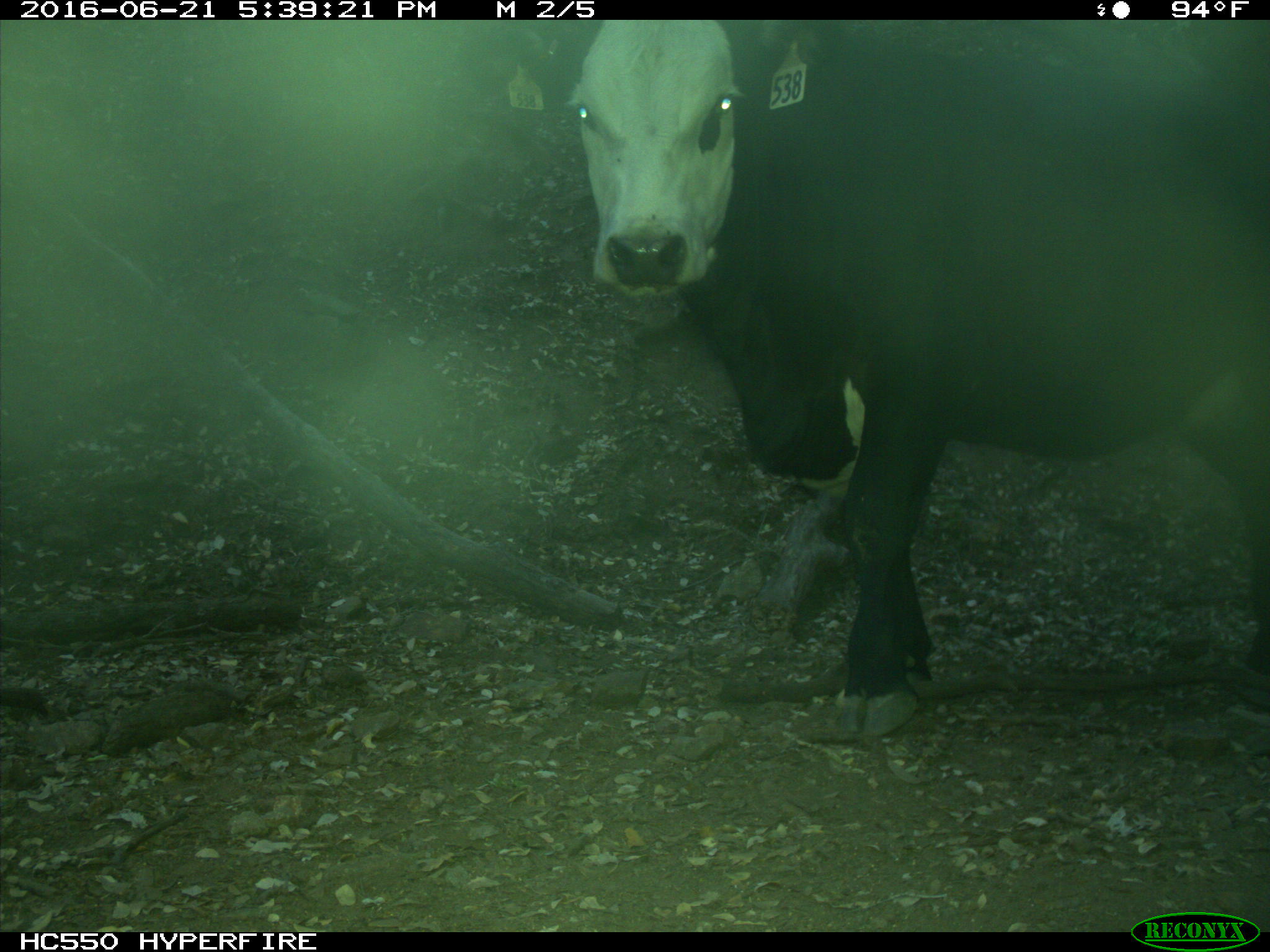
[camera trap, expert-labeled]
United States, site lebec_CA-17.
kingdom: Animalia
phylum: Chordata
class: Mammalia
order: Artiodactyla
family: Bovidae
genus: Bos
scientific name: Bos taurus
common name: domestic cow